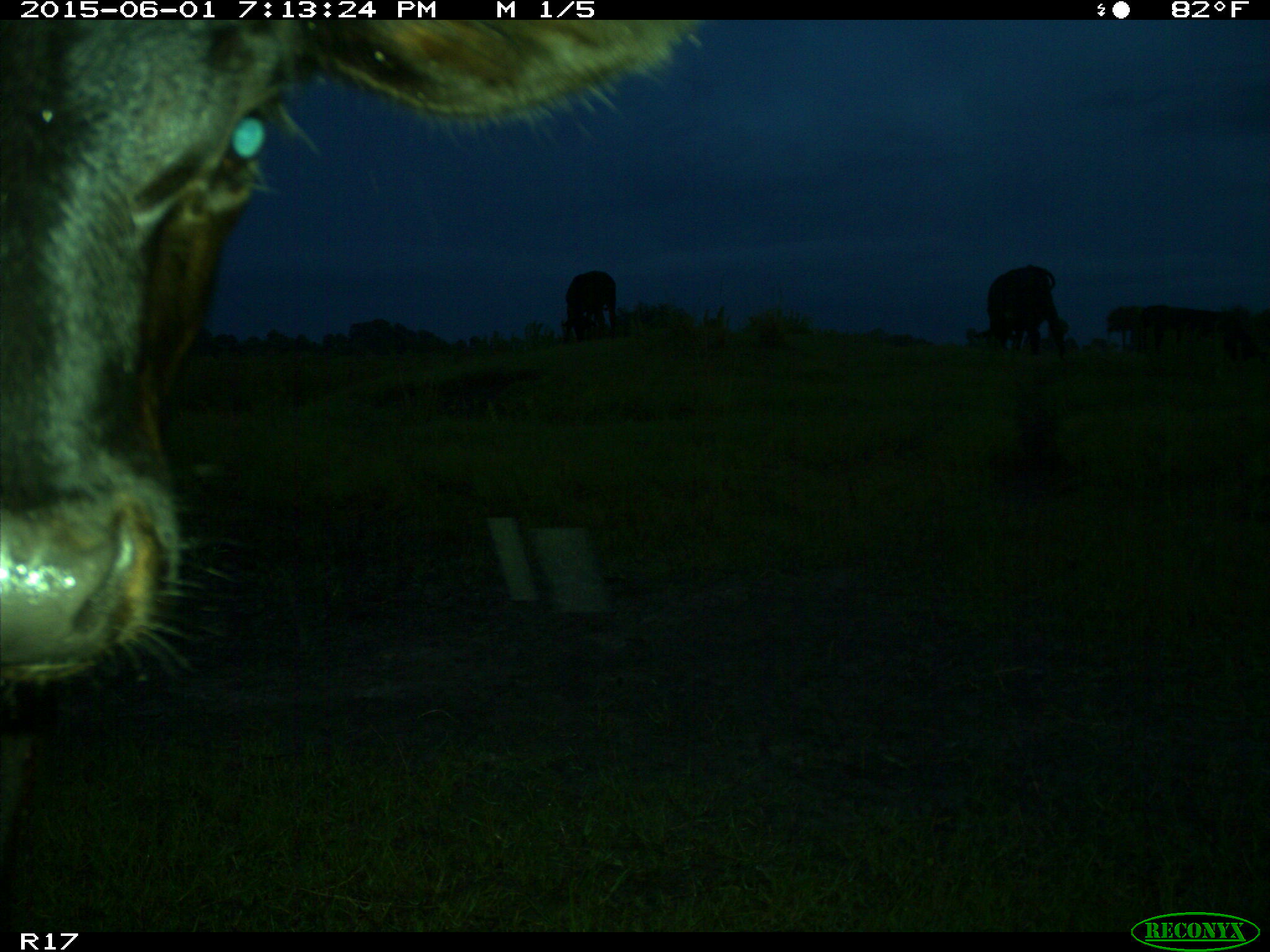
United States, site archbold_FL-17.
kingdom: Animalia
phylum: Chordata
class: Mammalia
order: Artiodactyla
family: Bovidae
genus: Bos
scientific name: Bos taurus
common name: domestic cow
Bos taurus (domestic cow).